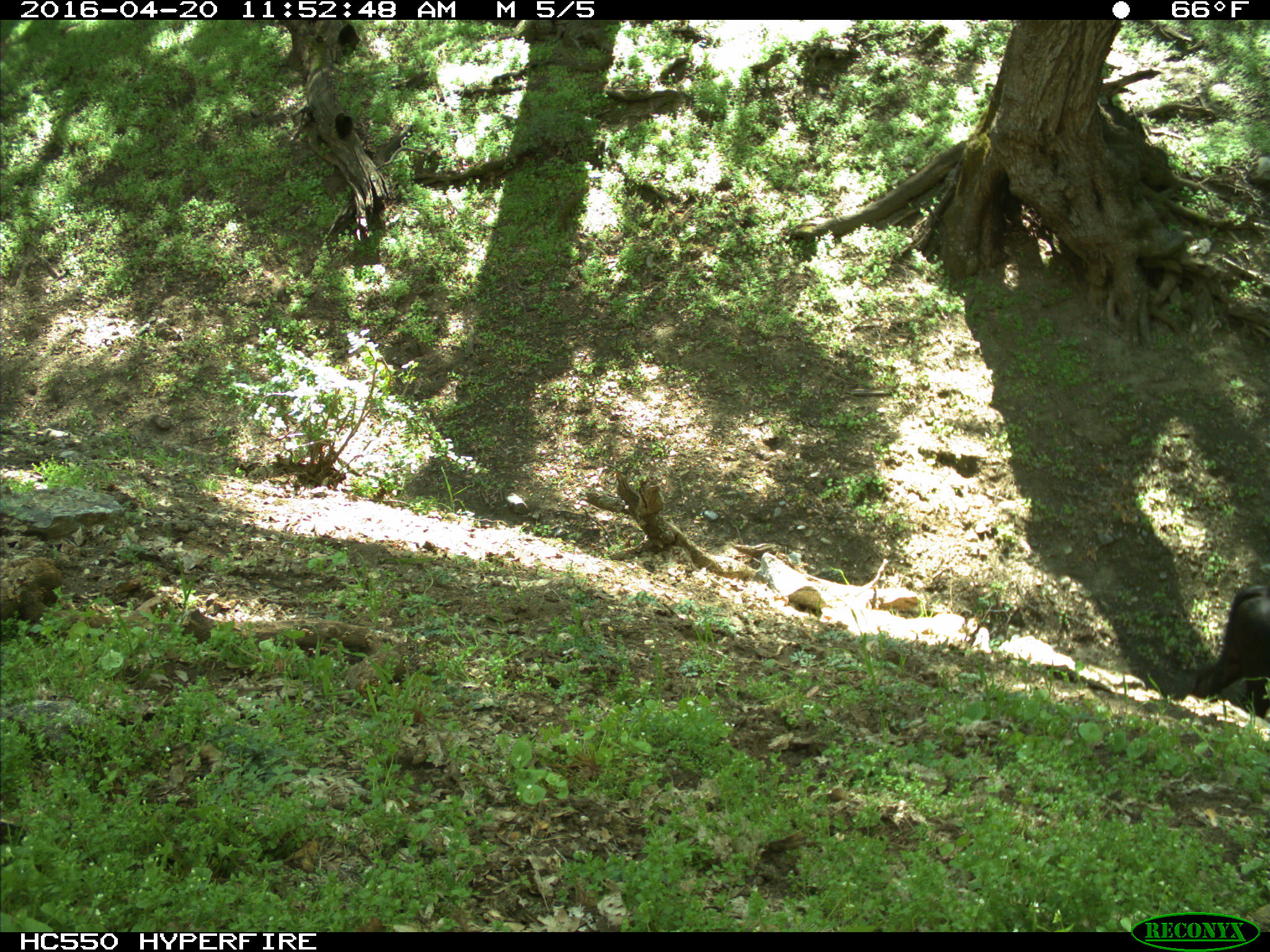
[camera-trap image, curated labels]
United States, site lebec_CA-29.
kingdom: Animalia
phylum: Chordata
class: Mammalia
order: Artiodactyla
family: Bovidae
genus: Bos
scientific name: Bos taurus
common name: domestic cow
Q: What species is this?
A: Bos taurus (domestic cow).